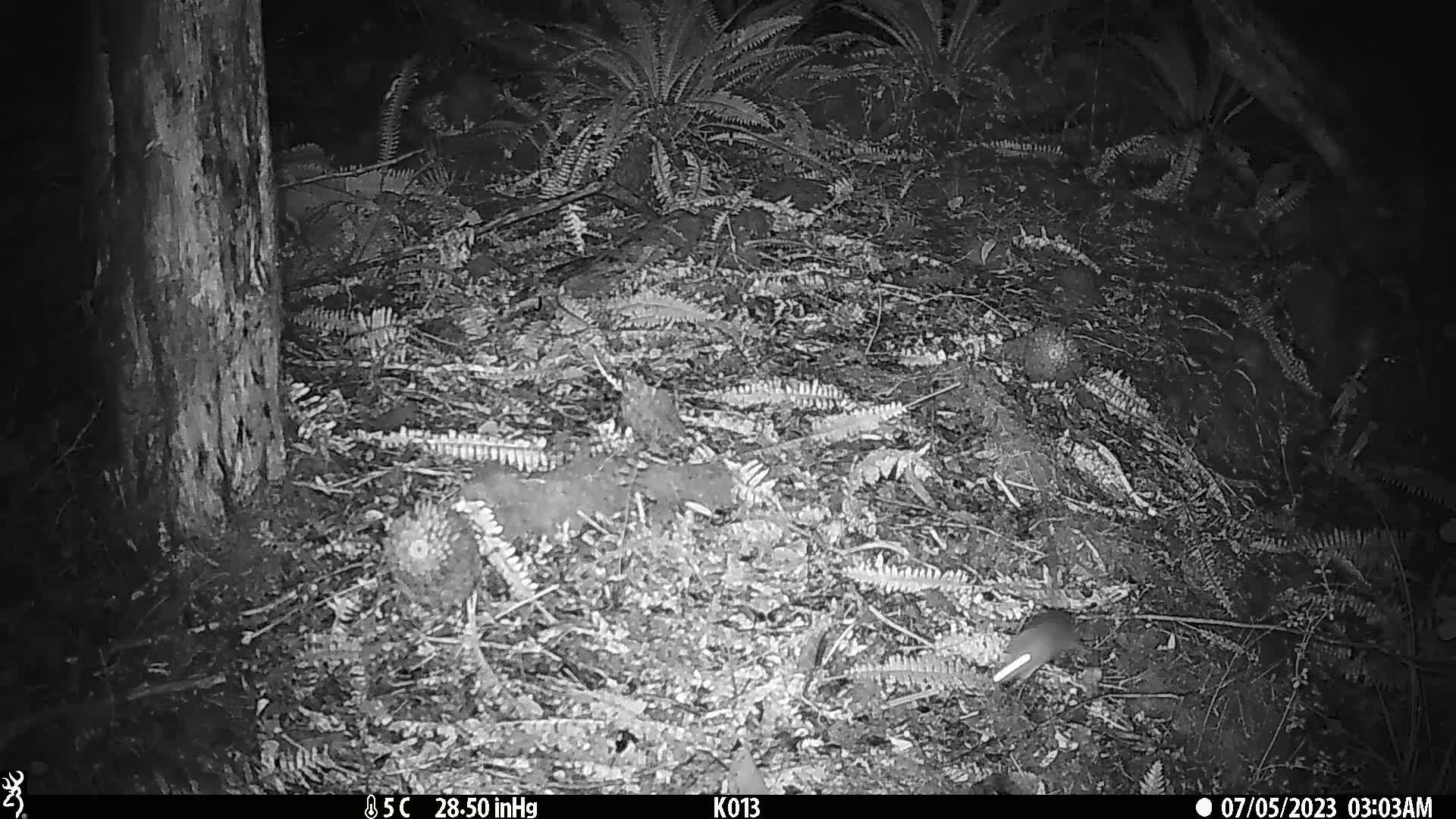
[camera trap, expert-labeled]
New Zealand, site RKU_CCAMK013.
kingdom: Animalia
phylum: Chordata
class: Mammalia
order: Rodentia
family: Muridae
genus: Rattus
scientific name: Rattus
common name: rat